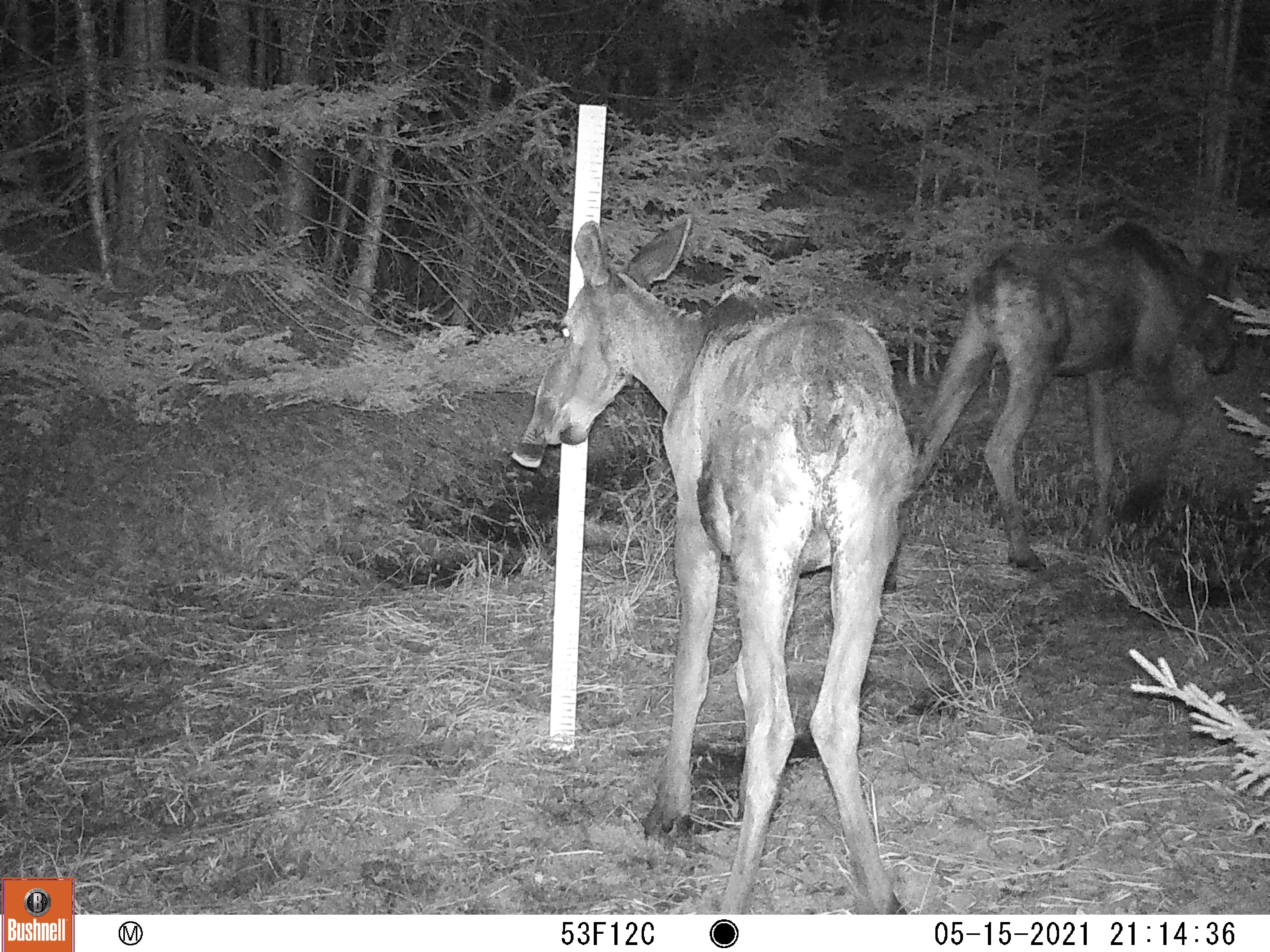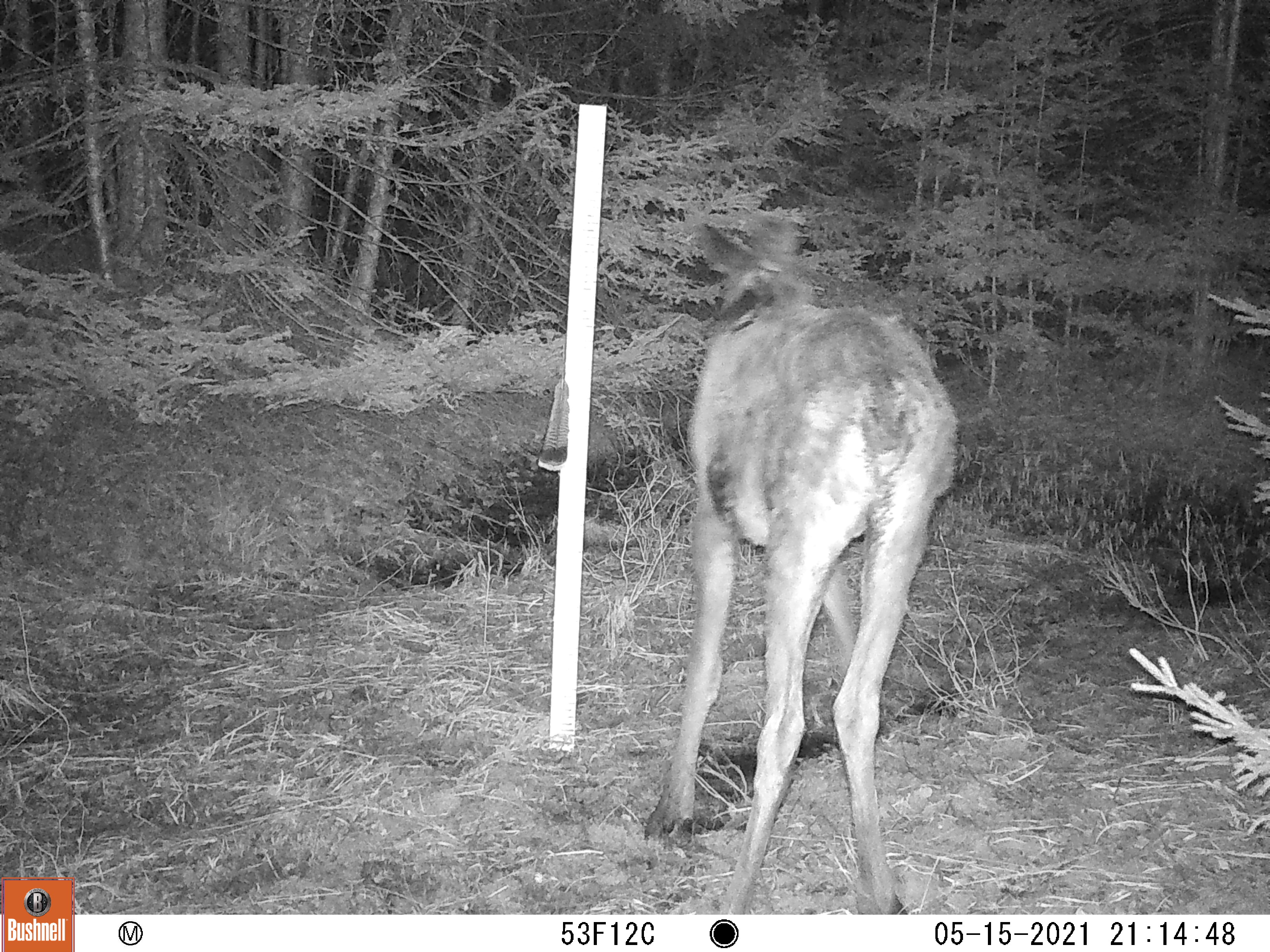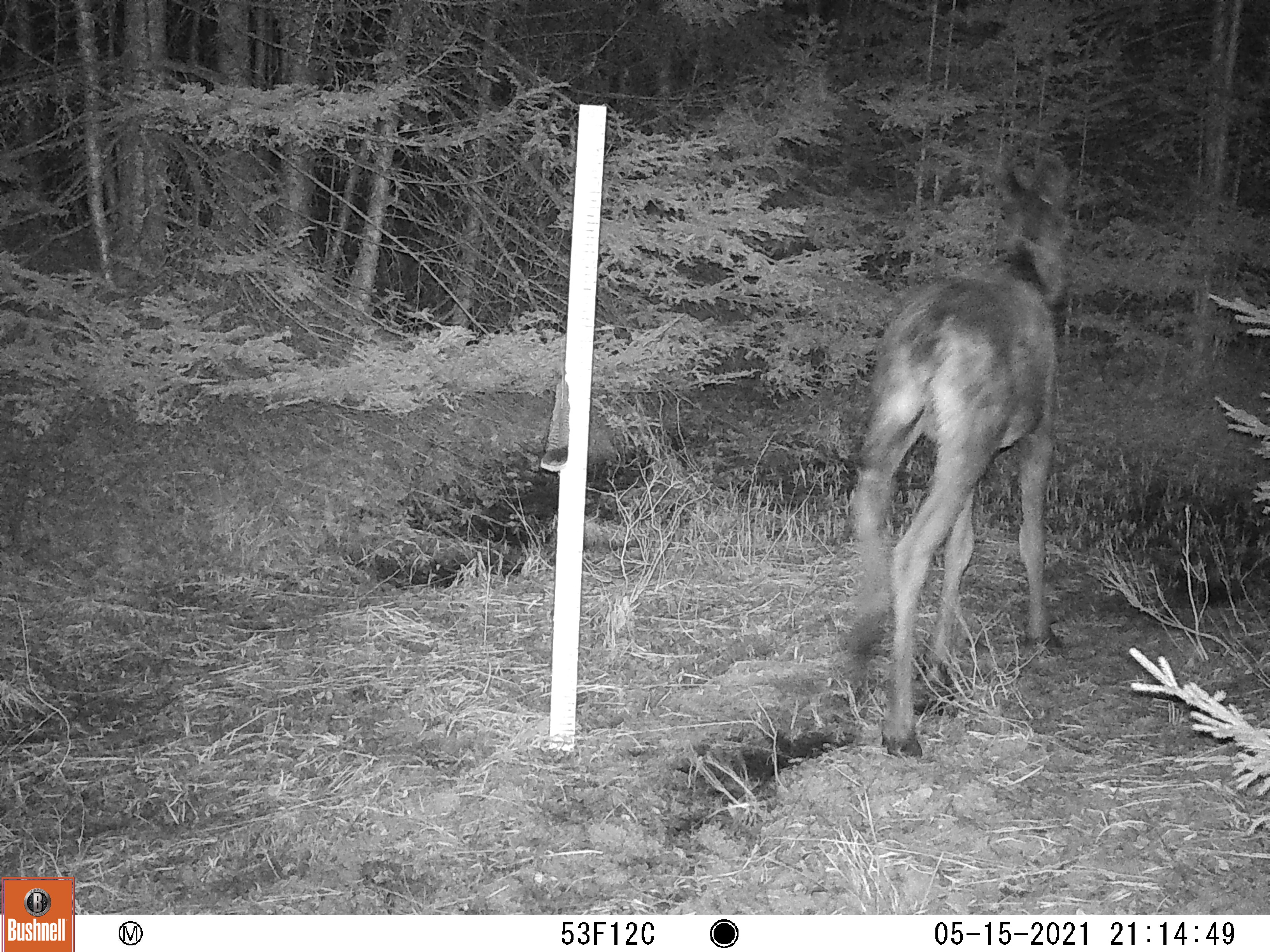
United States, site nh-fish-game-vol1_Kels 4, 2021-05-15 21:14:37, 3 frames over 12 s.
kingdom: Animalia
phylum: Chordata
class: Mammalia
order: Artiodactyla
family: Cervidae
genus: Alces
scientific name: Alces alces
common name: moose